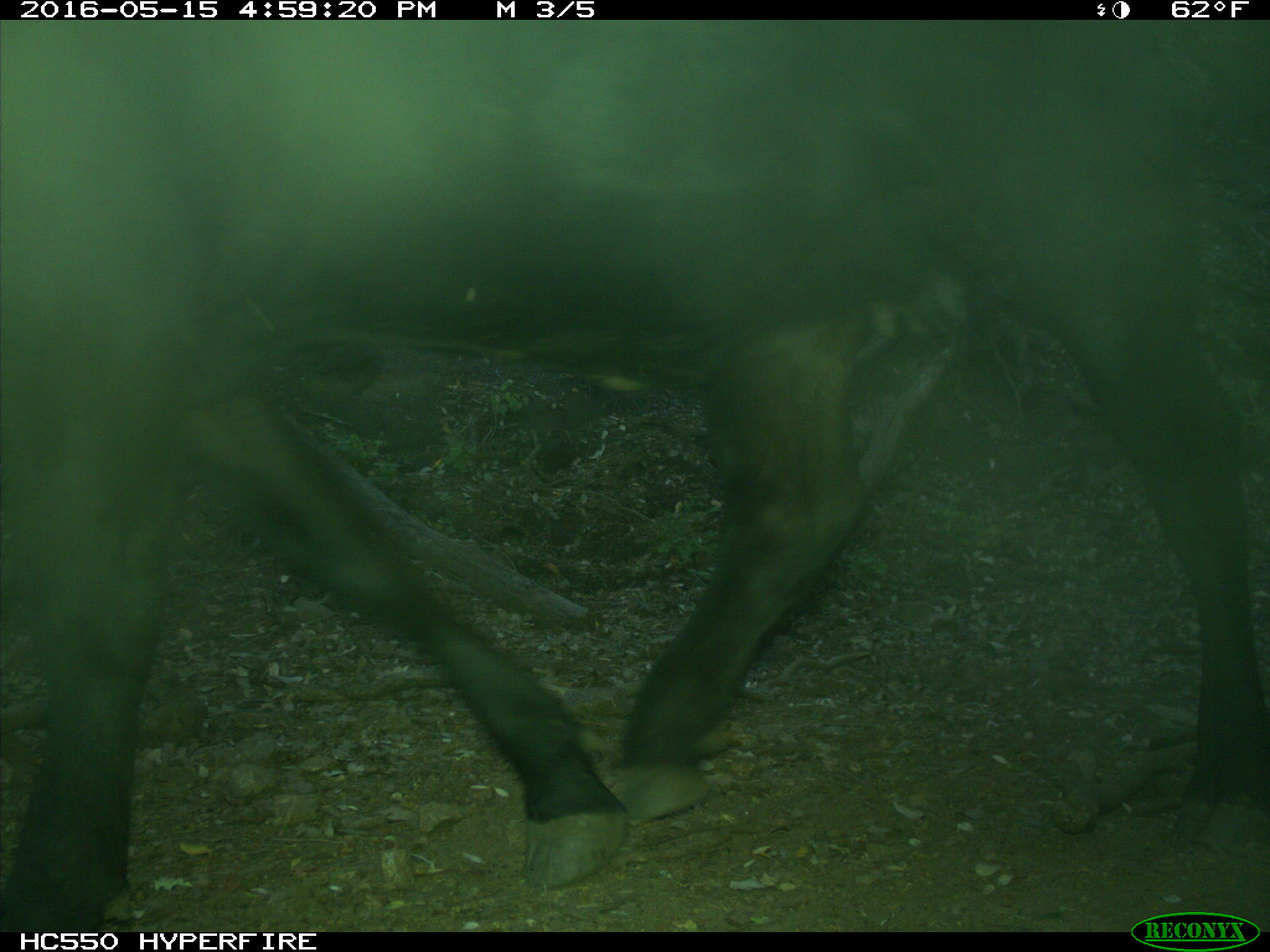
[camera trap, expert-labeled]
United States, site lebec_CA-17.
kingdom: Animalia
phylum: Chordata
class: Mammalia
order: Artiodactyla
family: Bovidae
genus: Bos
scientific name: Bos taurus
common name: domestic cow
Bos taurus (domestic cow).